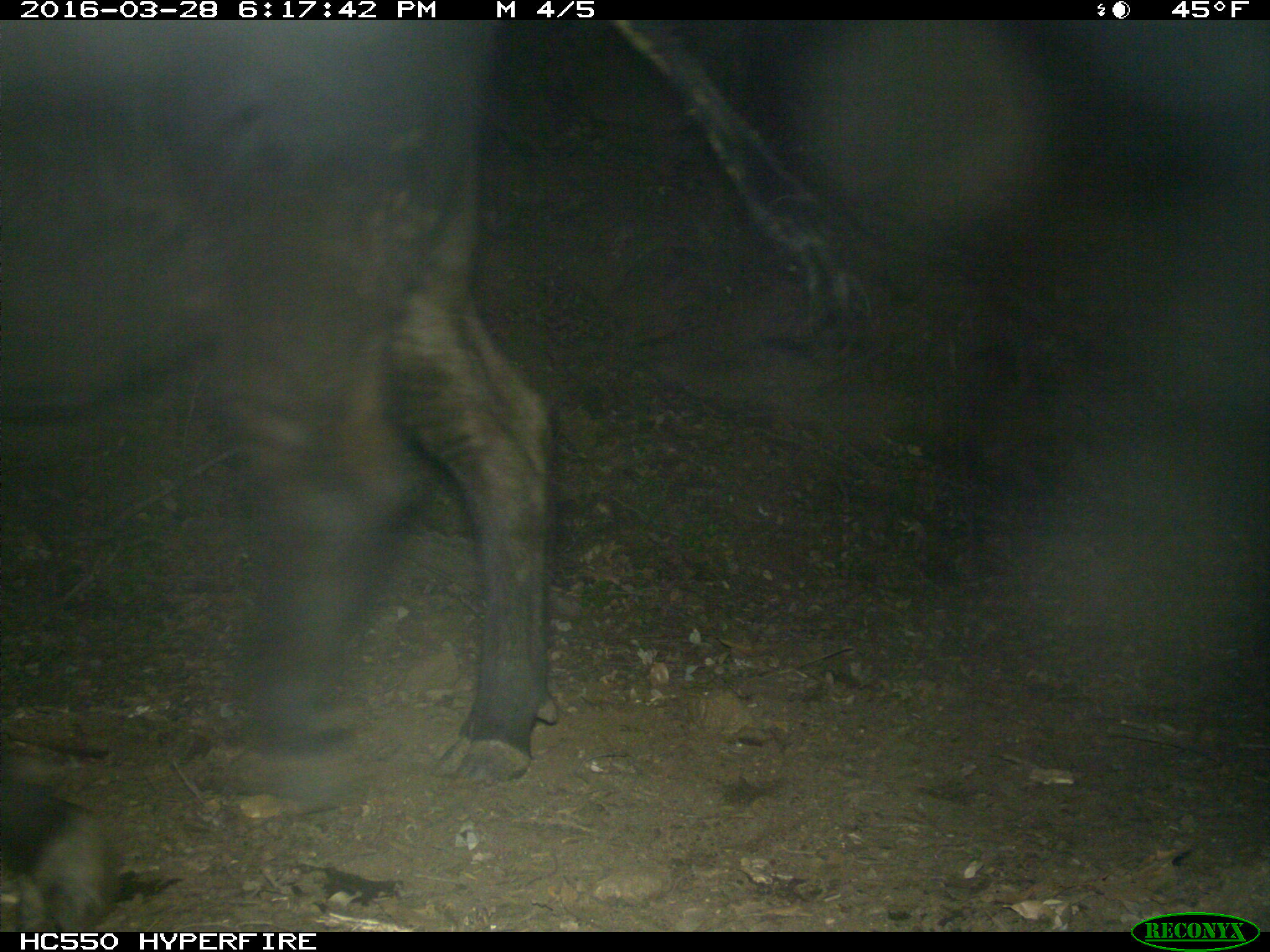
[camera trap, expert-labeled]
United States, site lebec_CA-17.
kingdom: Animalia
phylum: Chordata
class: Mammalia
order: Artiodactyla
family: Bovidae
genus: Bos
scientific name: Bos taurus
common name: domestic cow